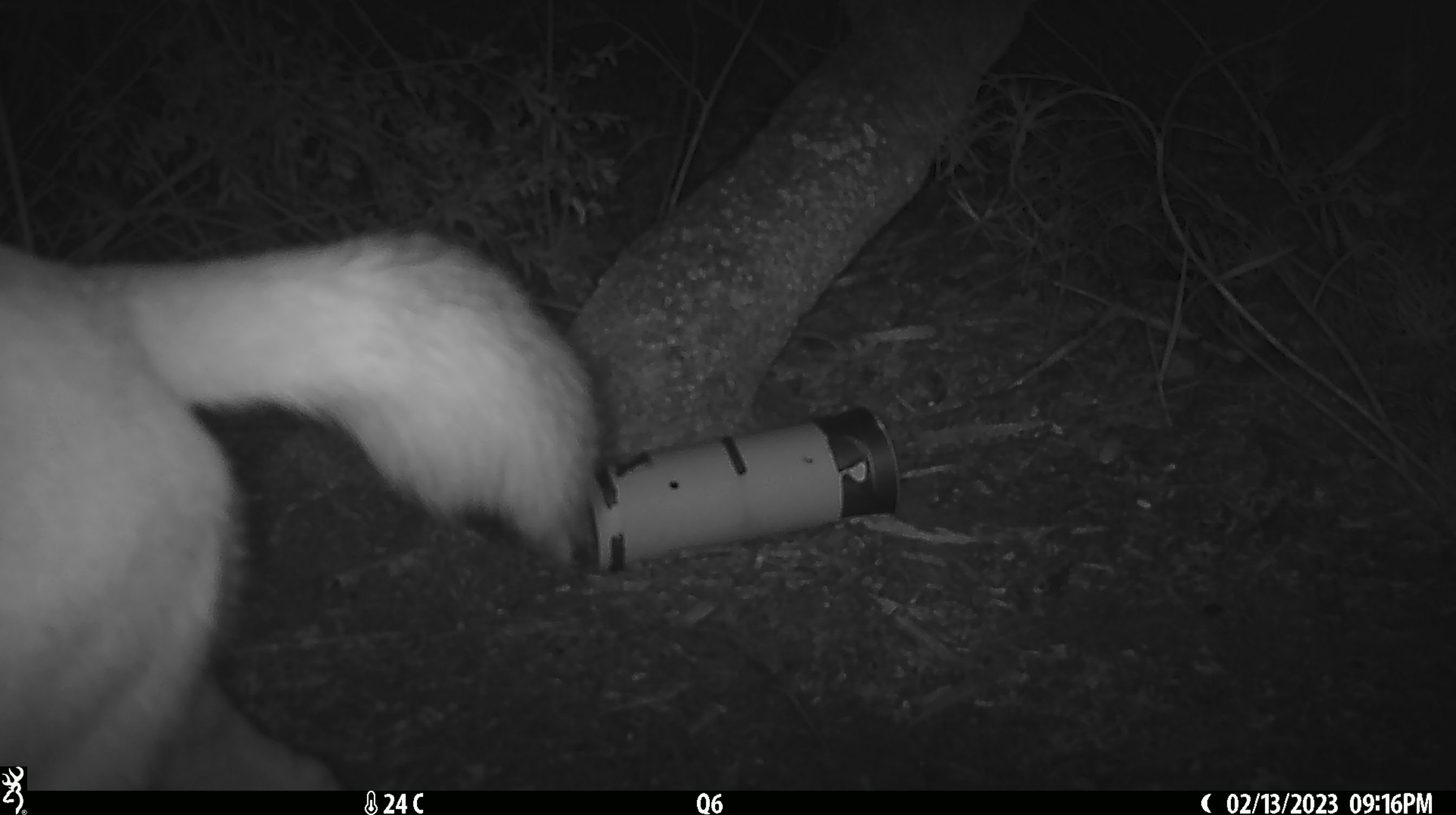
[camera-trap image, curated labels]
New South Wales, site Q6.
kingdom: Animalia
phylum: Chordata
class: Mammalia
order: Carnivora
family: Canidae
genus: Canis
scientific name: Canis familiaris dingo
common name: dingo